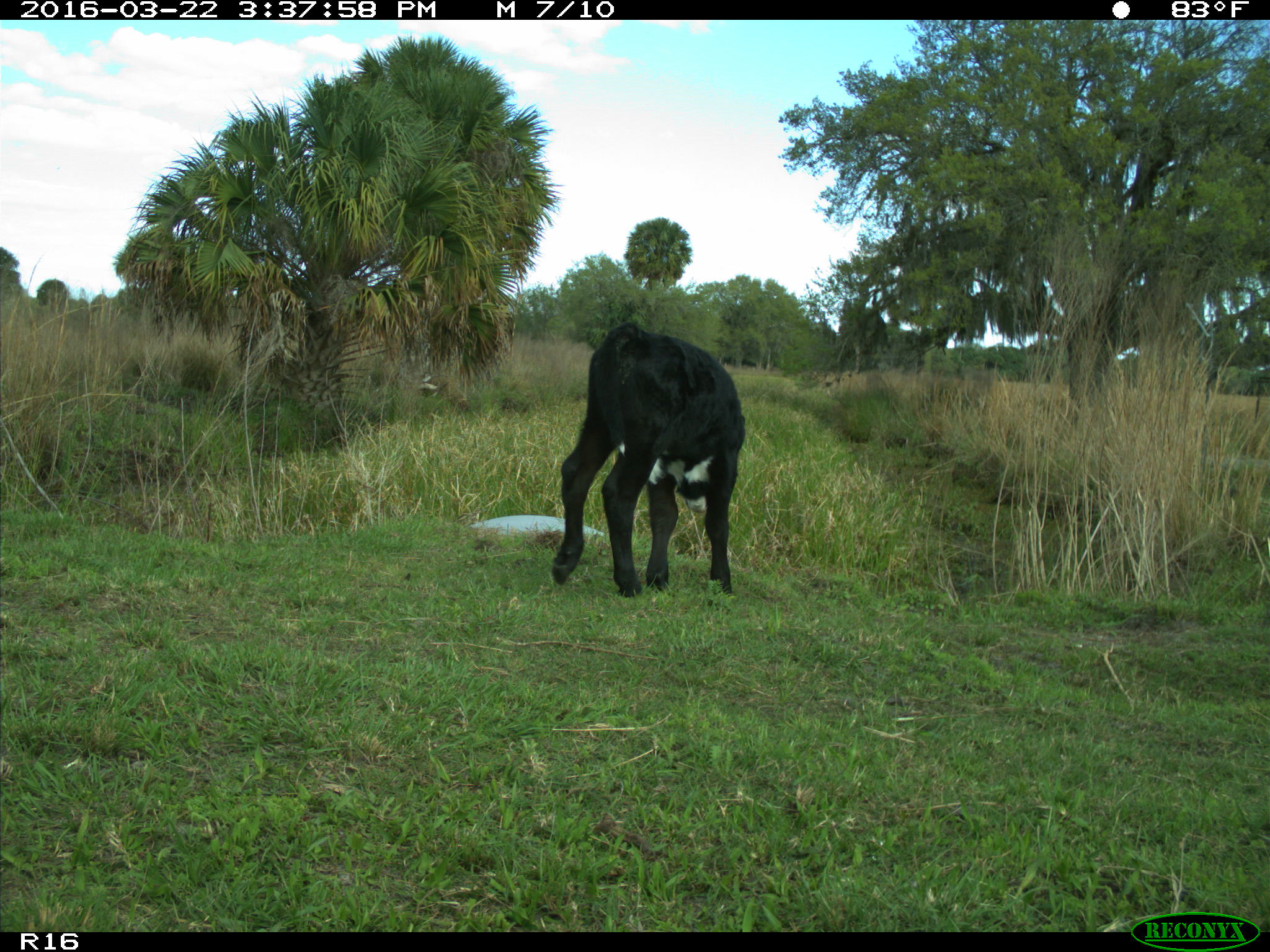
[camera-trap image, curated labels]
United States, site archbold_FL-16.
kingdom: Animalia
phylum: Chordata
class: Mammalia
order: Artiodactyla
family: Bovidae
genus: Bos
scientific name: Bos taurus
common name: domestic cow